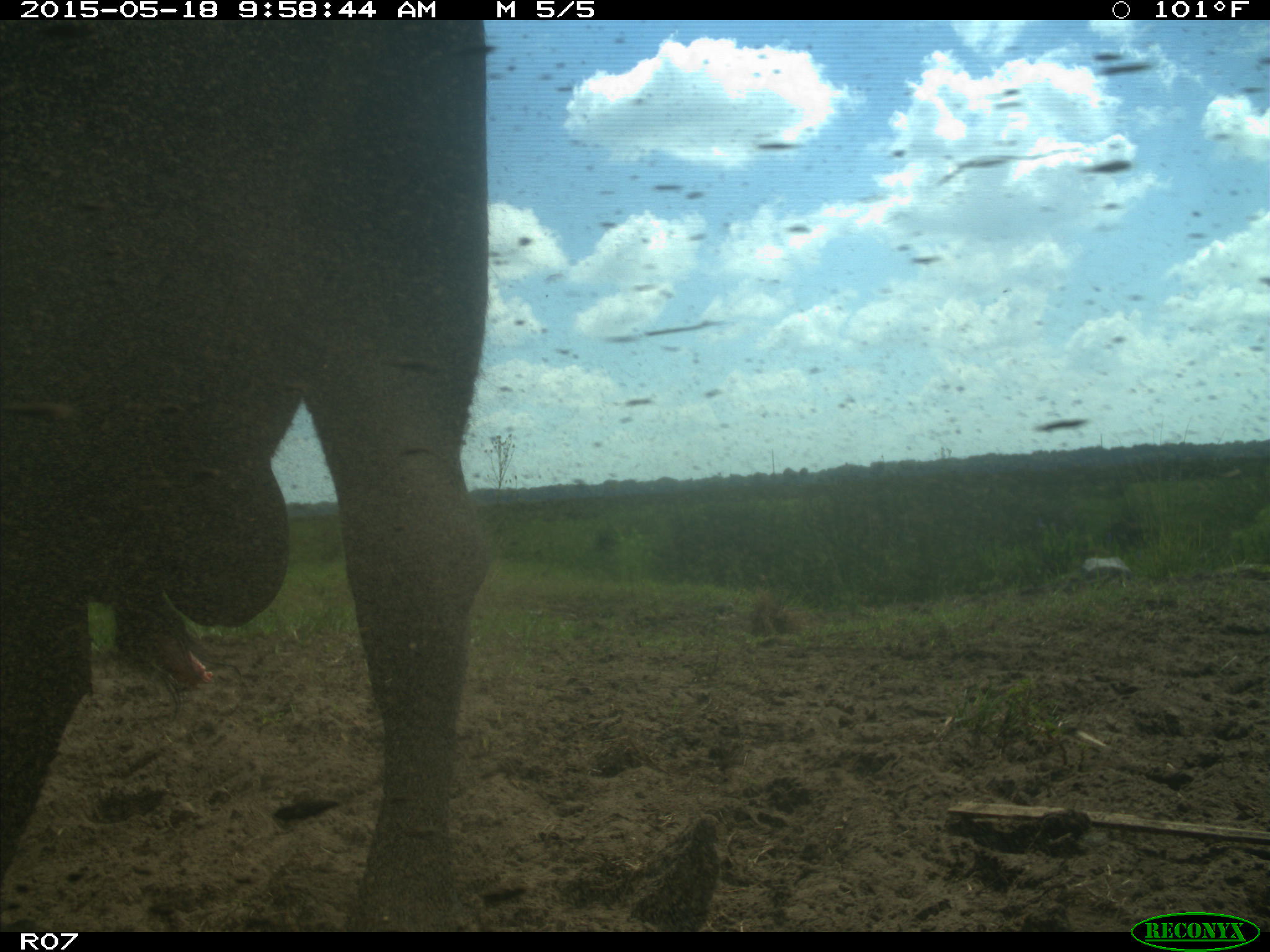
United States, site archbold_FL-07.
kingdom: Animalia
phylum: Chordata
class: Mammalia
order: Artiodactyla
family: Bovidae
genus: Bos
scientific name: Bos taurus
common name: domestic cow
Bos taurus (domestic cow).